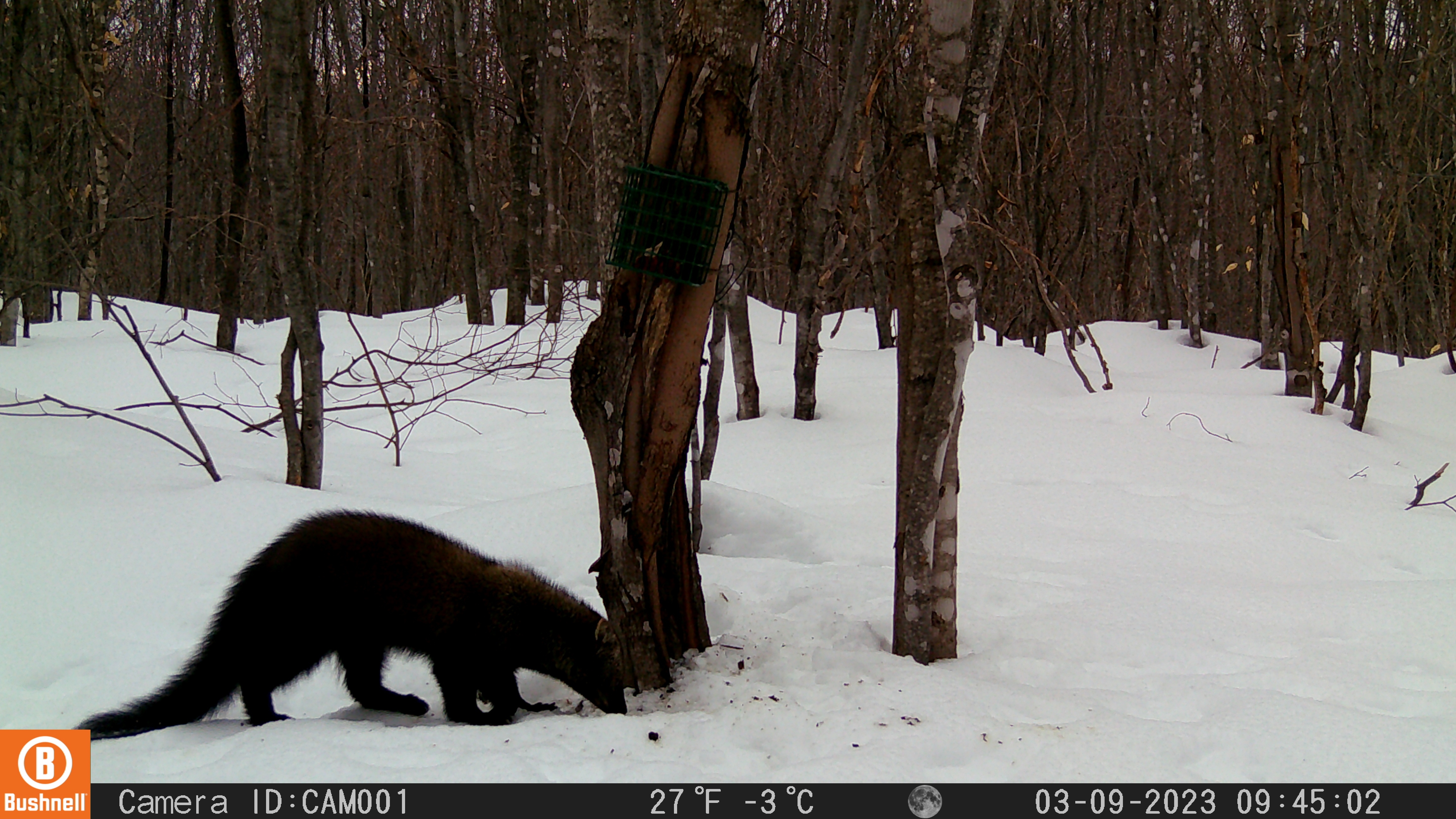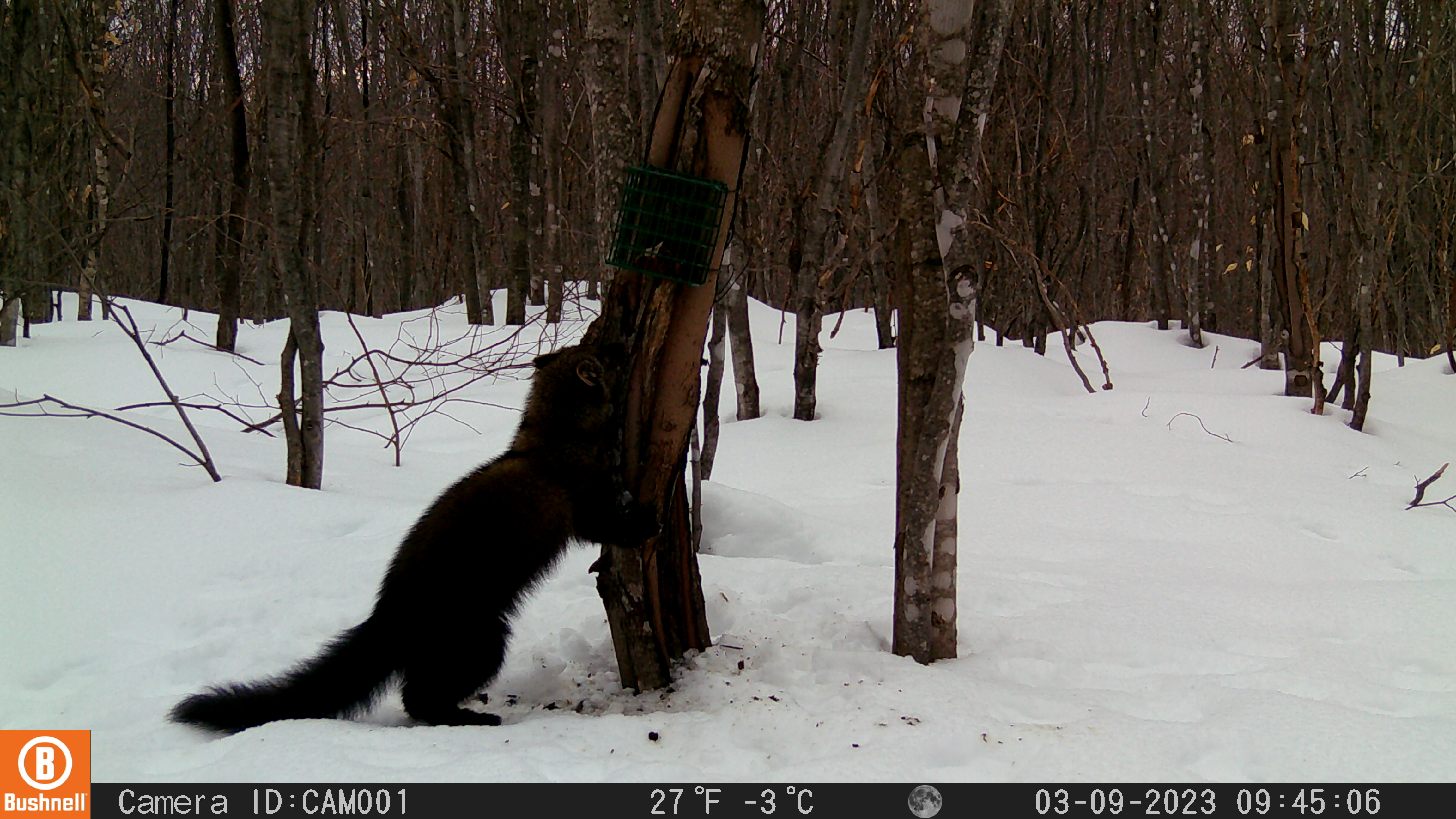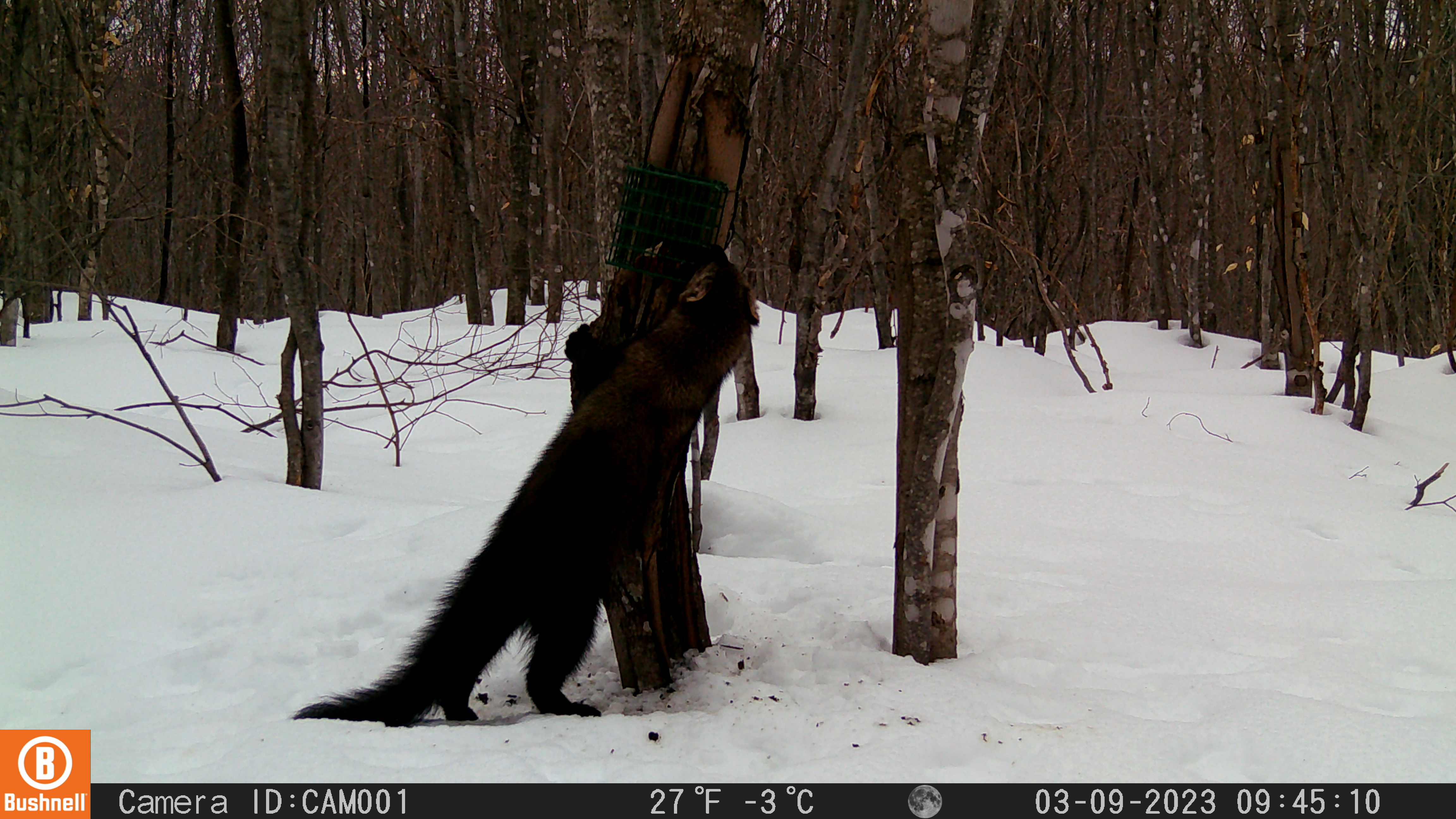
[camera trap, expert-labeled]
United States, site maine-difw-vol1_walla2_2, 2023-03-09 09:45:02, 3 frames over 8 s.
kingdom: Animalia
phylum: Chordata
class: Mammalia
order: Carnivora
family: Mustelidae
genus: Pekania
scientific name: Pekania pennanti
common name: fisher